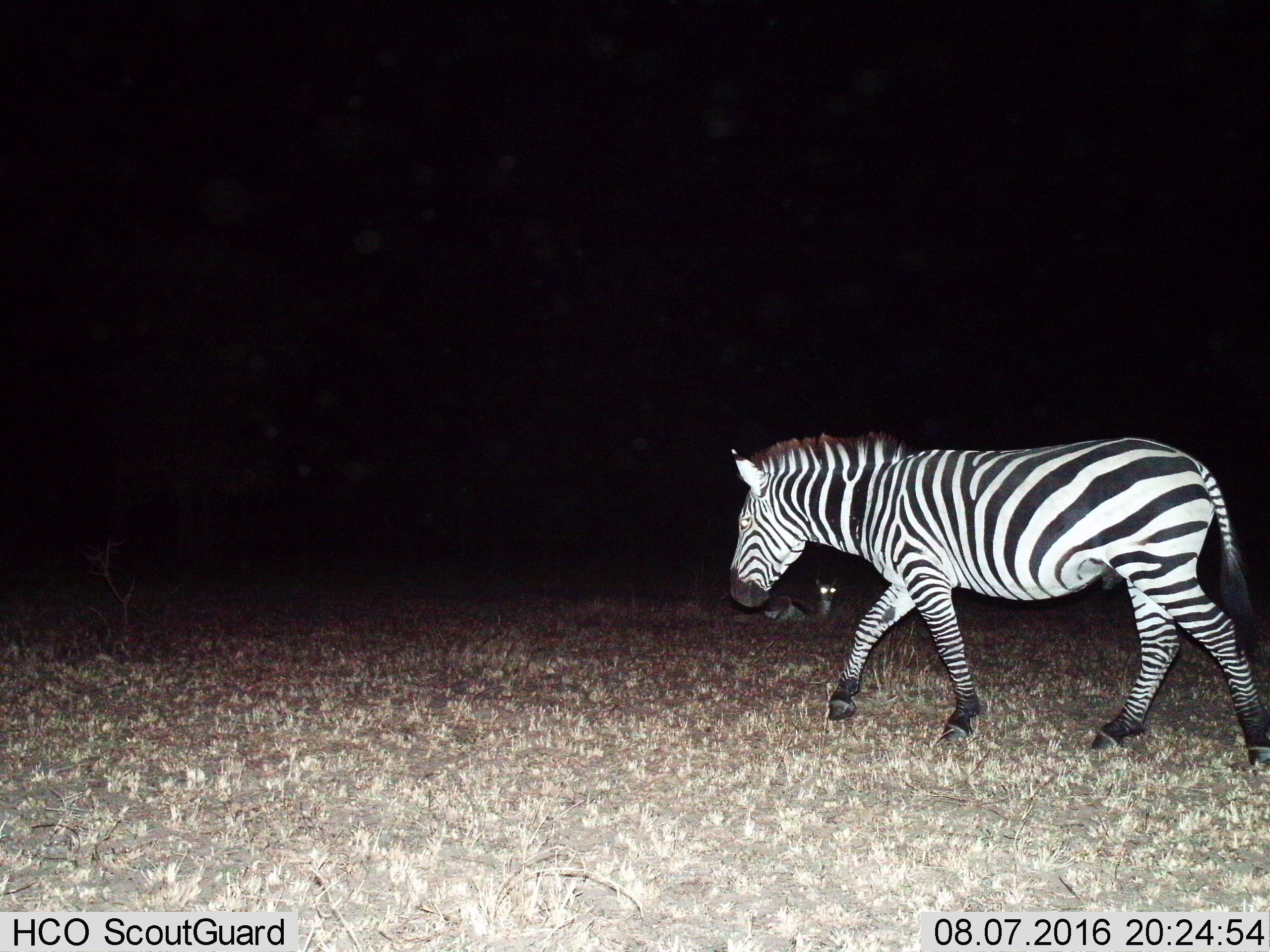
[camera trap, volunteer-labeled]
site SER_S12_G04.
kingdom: Animalia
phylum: Chordata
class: Mammalia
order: Artiodactyla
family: Bovidae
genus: Eudorcas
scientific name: Eudorcas thomsonii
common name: thomson's gazelle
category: gazellethomsons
Gazellethomsons (thomson's gazelle) (Eudorcas thomsonii), count 1. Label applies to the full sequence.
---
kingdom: Animalia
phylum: Chordata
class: Mammalia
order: Perissodactyla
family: Equidae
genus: Equus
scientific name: Equus quagga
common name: plains zebra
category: zebraplains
Zebraplains (plains zebra) (Equus quagga), count 1. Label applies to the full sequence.